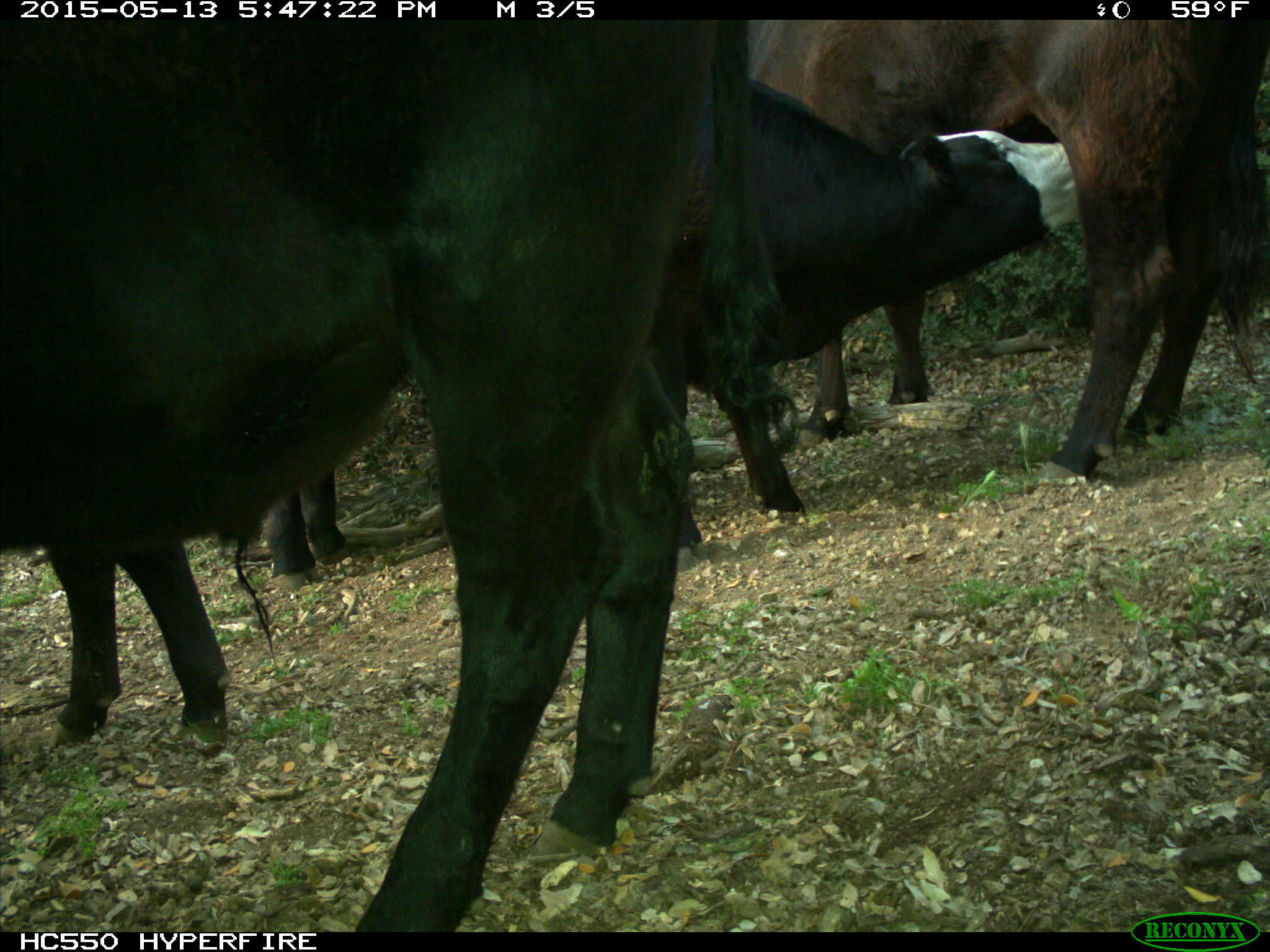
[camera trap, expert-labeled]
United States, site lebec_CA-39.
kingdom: Animalia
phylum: Chordata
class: Mammalia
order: Artiodactyla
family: Bovidae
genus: Bos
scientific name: Bos taurus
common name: domestic cow